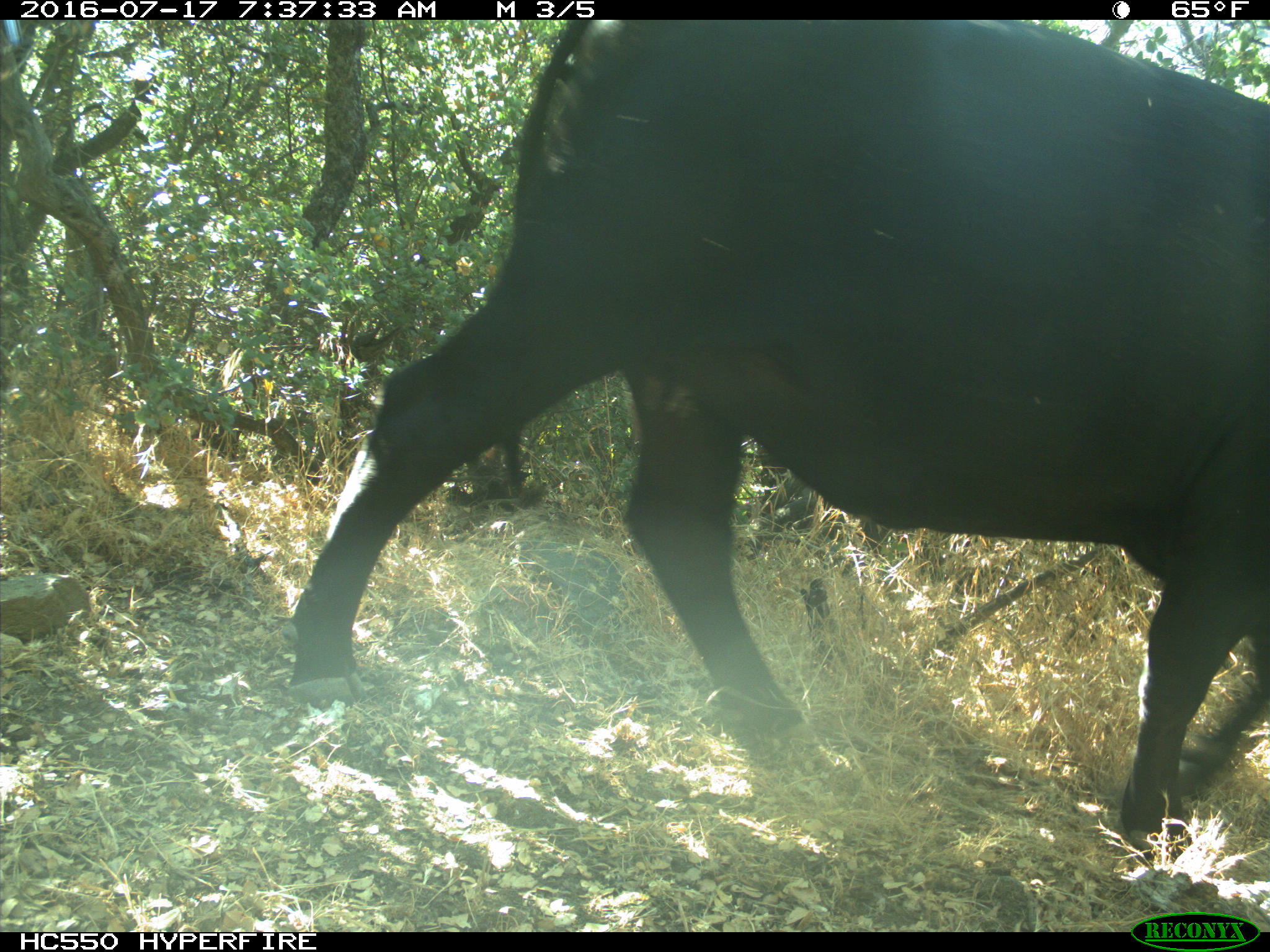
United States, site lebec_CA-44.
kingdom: Animalia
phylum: Chordata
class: Mammalia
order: Artiodactyla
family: Bovidae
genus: Bos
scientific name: Bos taurus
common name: domestic cow